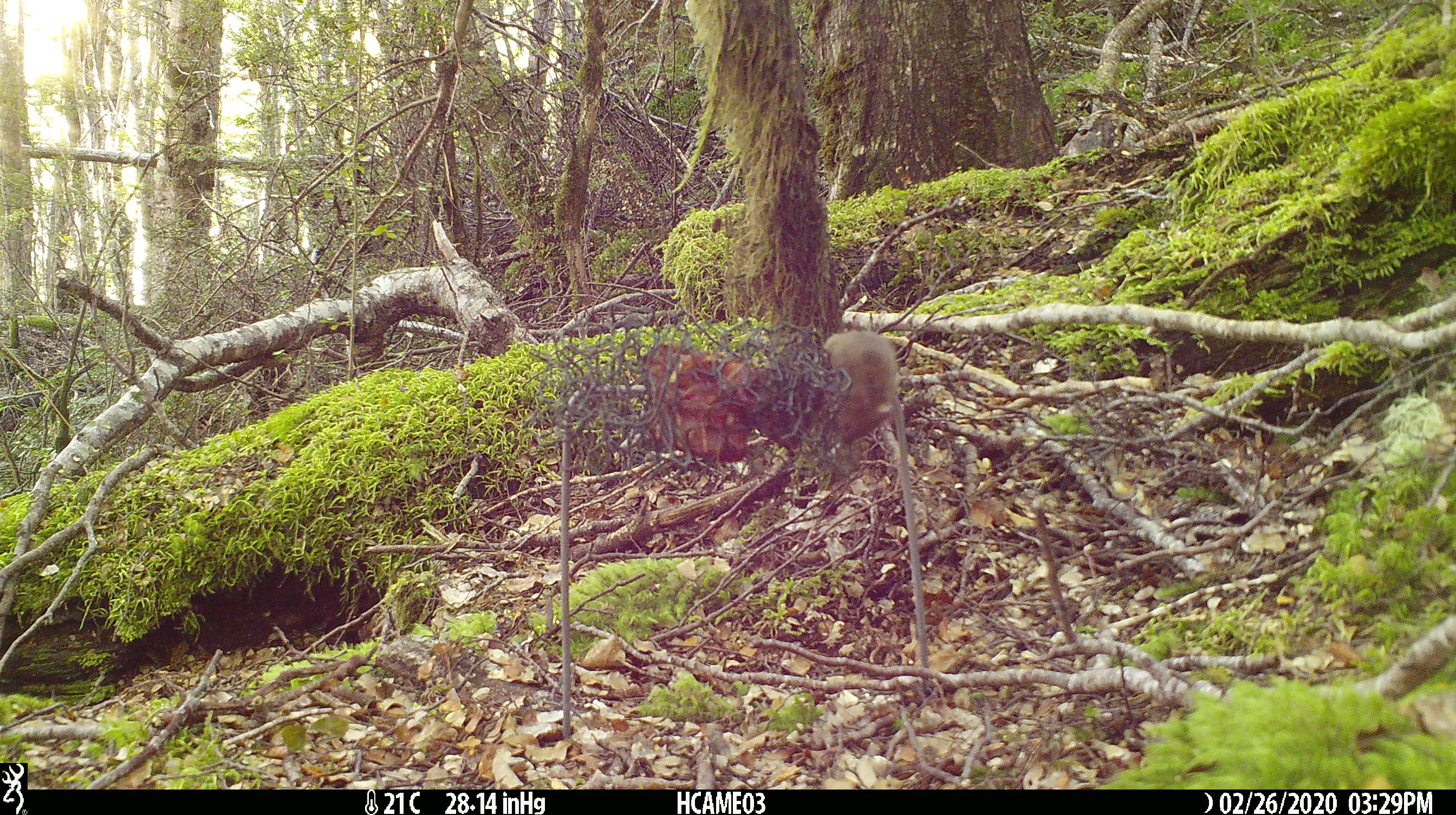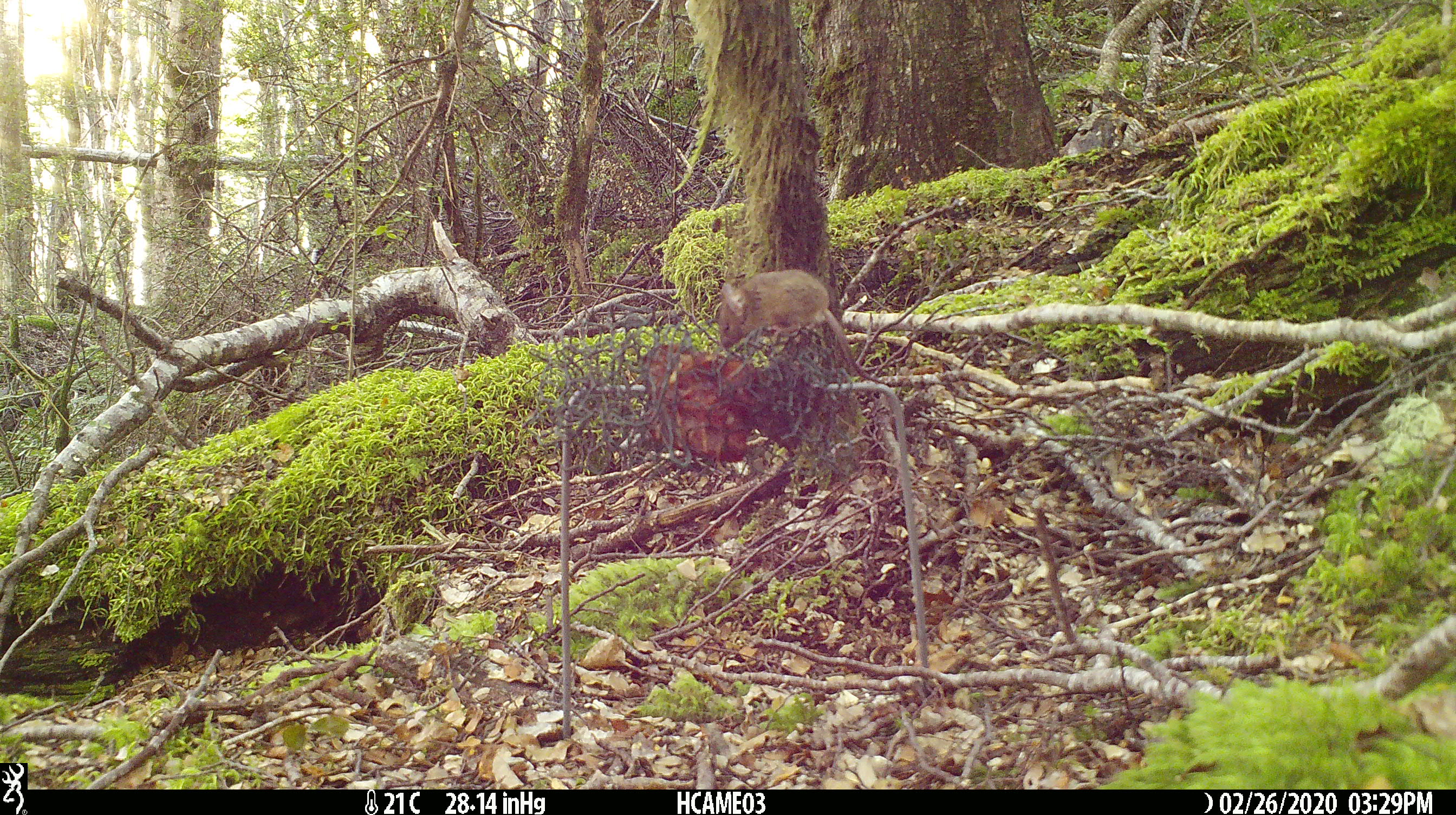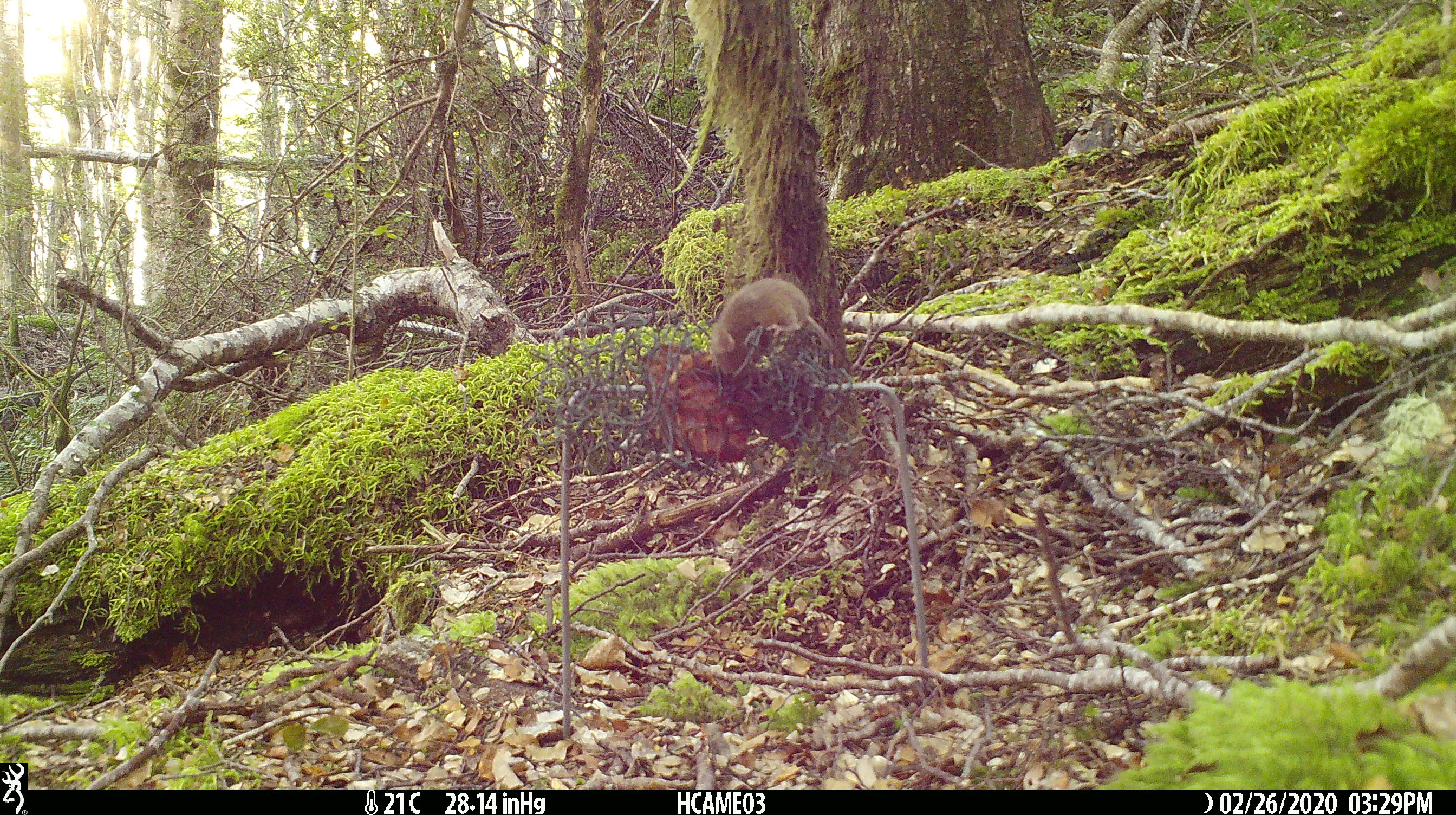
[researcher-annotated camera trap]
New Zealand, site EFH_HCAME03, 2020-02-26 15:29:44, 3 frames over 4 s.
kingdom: Animalia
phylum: Chordata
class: Mammalia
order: Rodentia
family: Muridae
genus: Mus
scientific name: Mus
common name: mouse